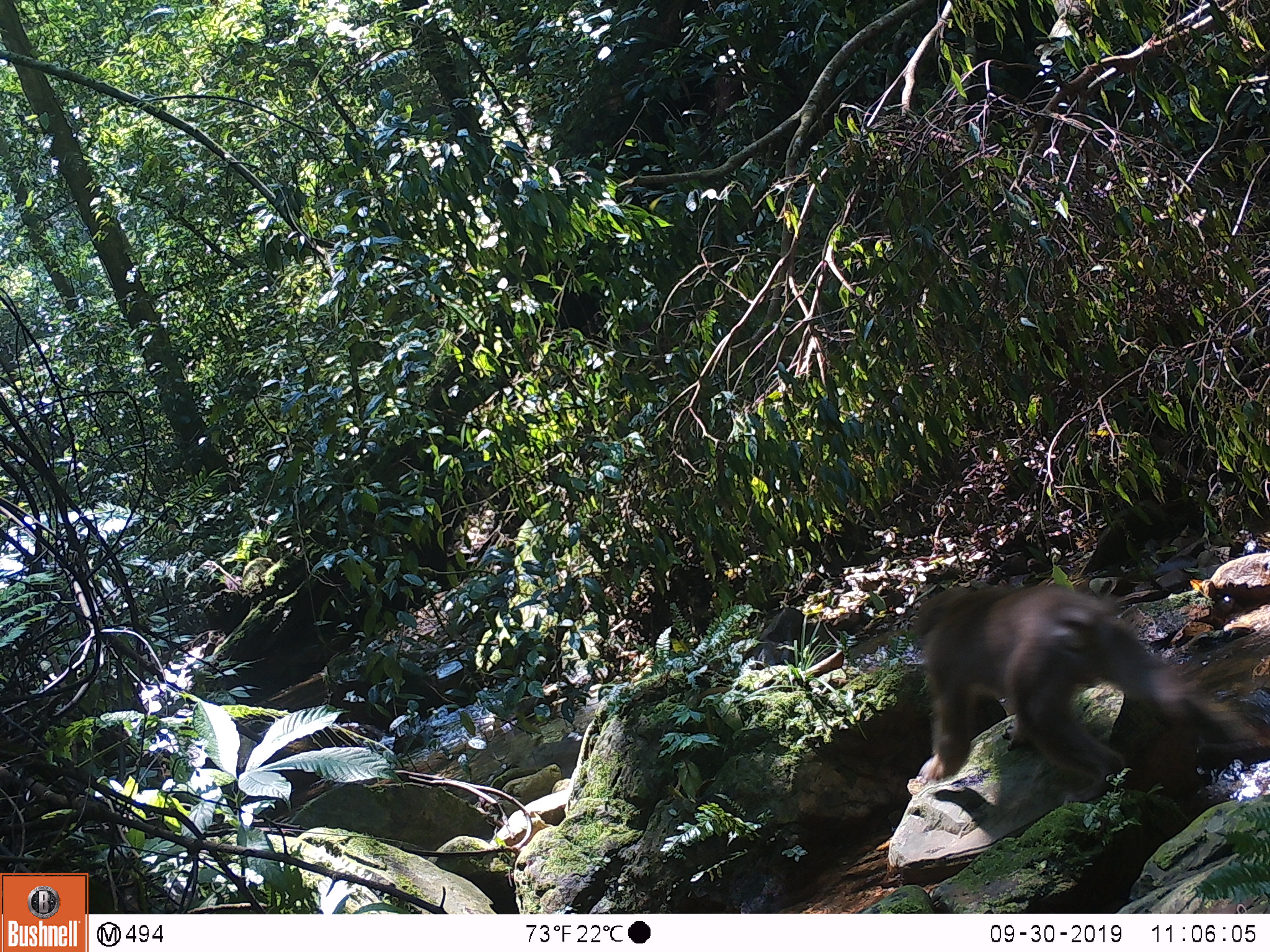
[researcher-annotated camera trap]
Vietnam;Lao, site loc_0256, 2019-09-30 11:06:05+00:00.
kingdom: Animalia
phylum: Chordata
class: Mammalia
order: Primates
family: Cercopithecidae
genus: Macaca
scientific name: Macaca arctoides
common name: stump-tailed macaque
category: stump tailed macaque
Stump tailed macaque (stump-tailed macaque) (Macaca arctoides). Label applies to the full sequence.